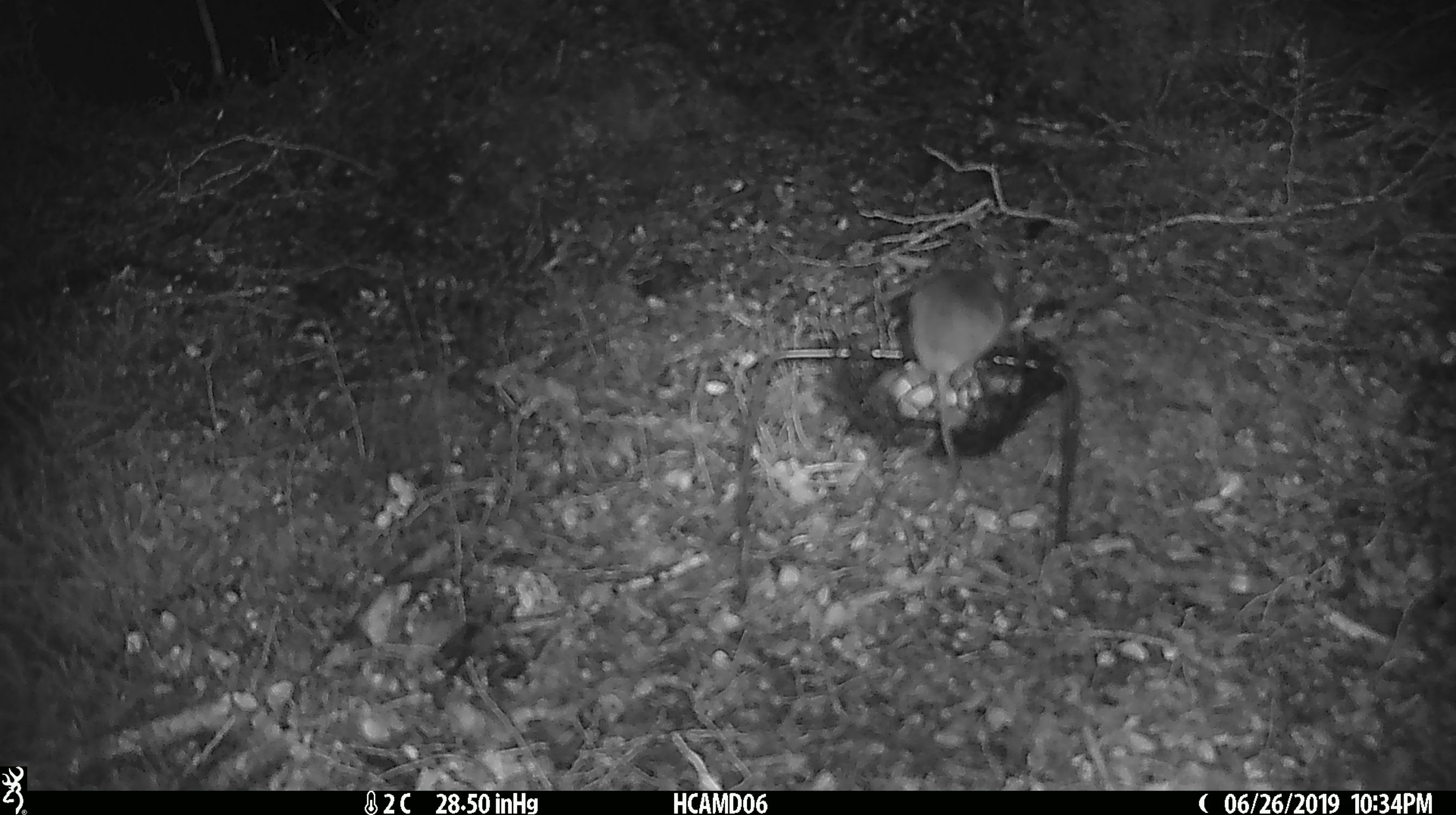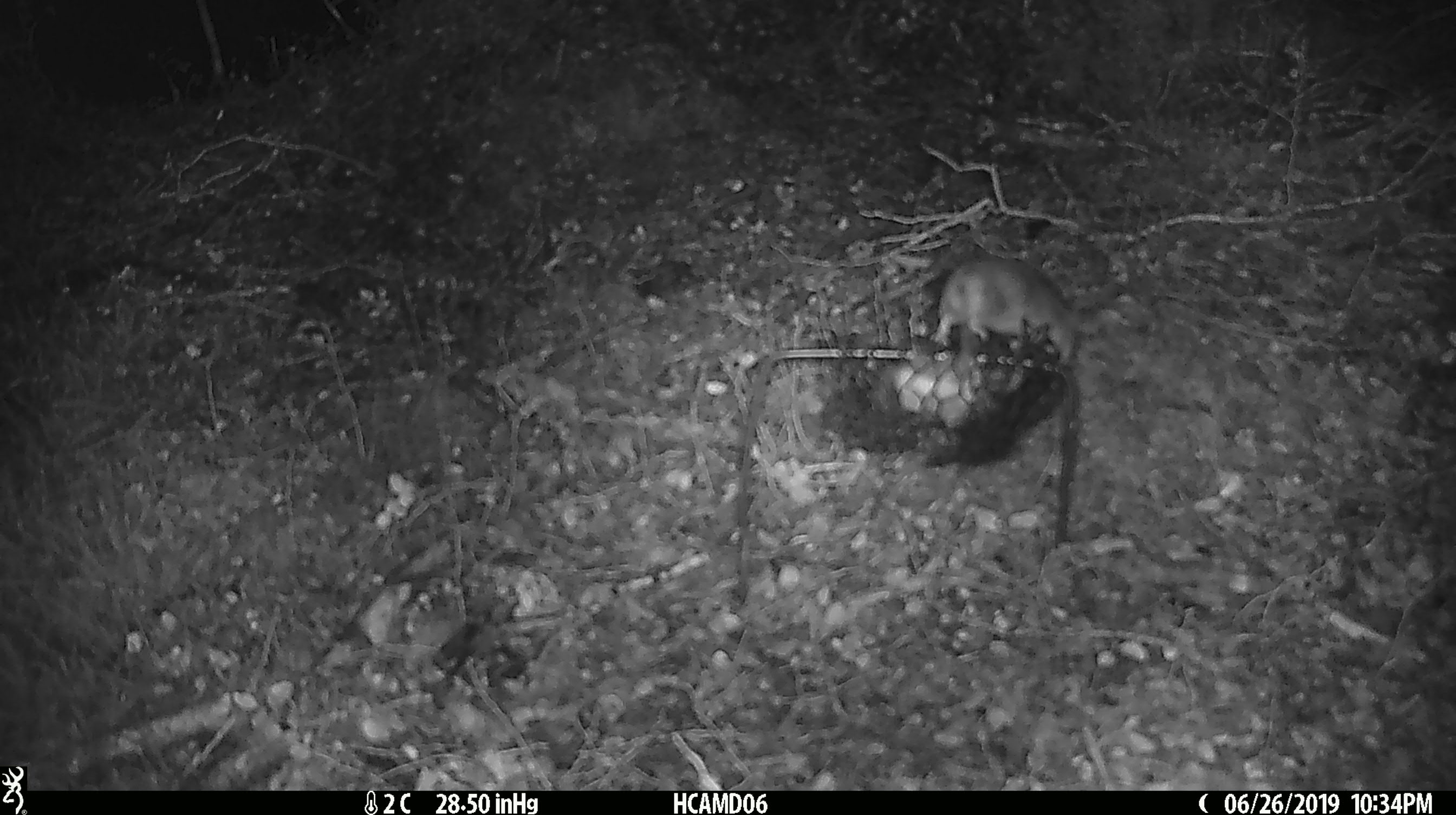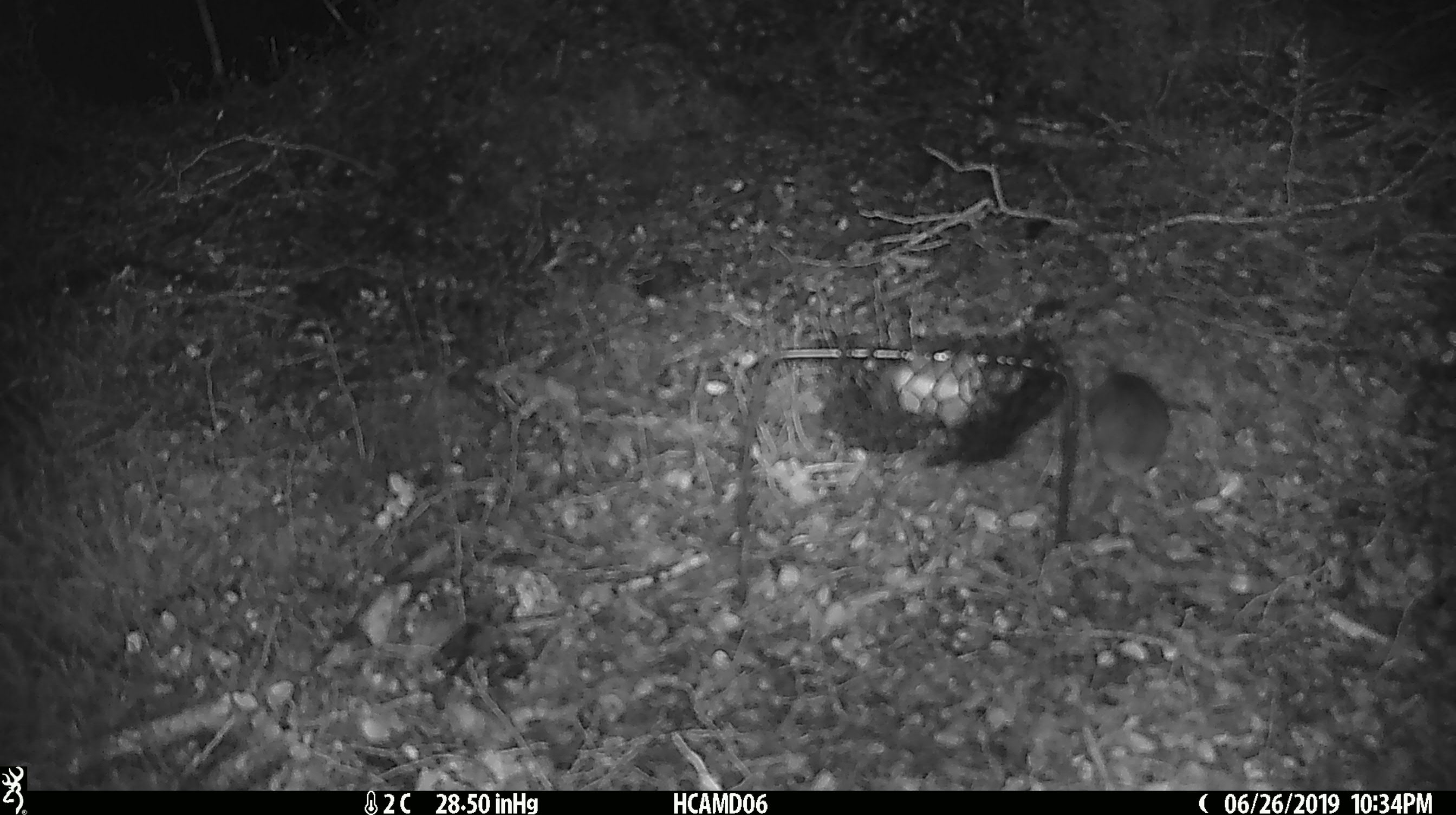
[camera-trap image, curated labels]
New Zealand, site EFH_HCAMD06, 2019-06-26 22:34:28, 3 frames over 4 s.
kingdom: Animalia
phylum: Chordata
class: Mammalia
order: Rodentia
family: Muridae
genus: Mus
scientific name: Mus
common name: mouse